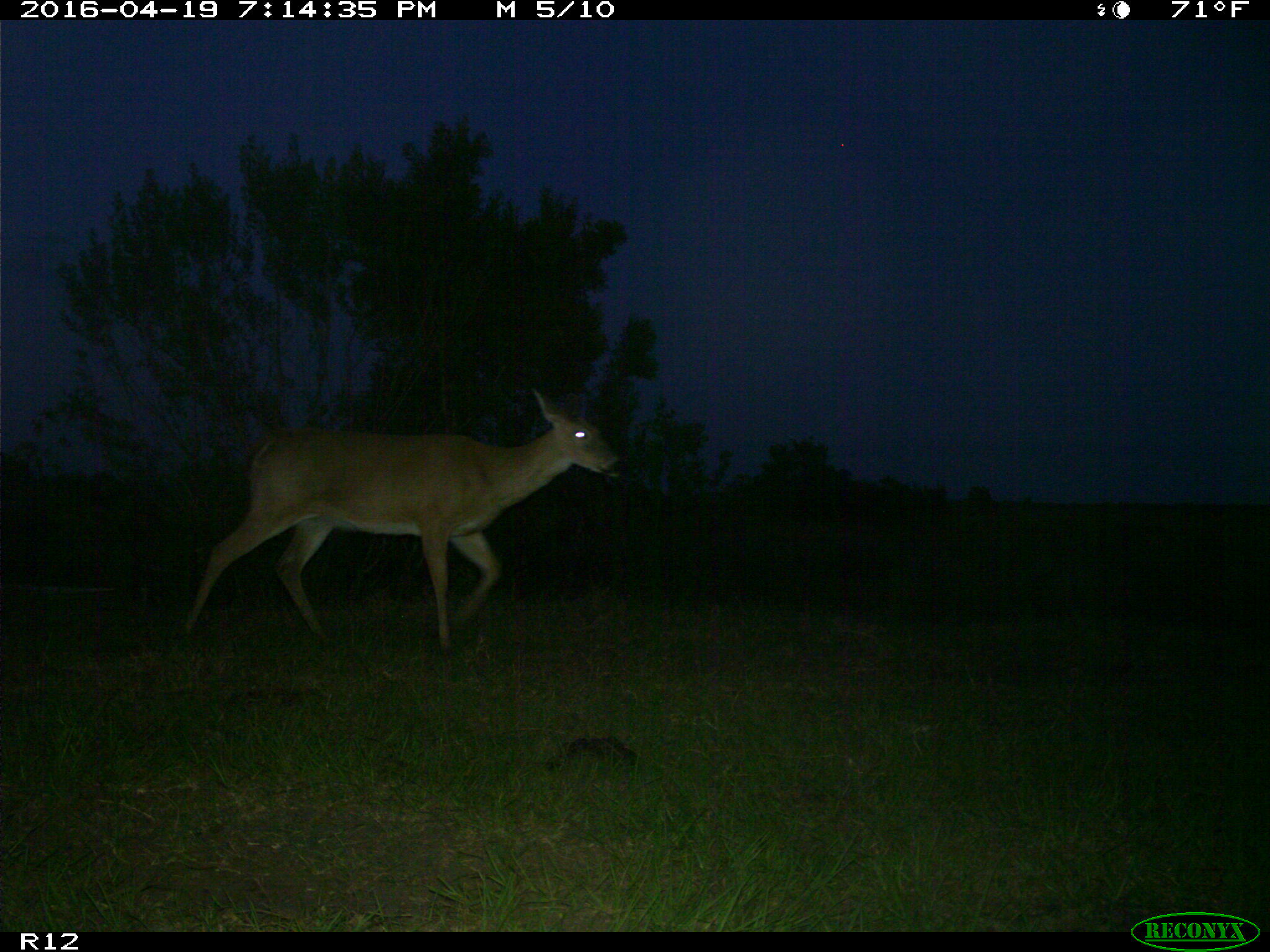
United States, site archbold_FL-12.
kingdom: Animalia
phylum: Chordata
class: Mammalia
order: Artiodactyla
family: Cervidae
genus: Odocoileus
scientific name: Odocoileus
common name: deer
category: unidentified deer